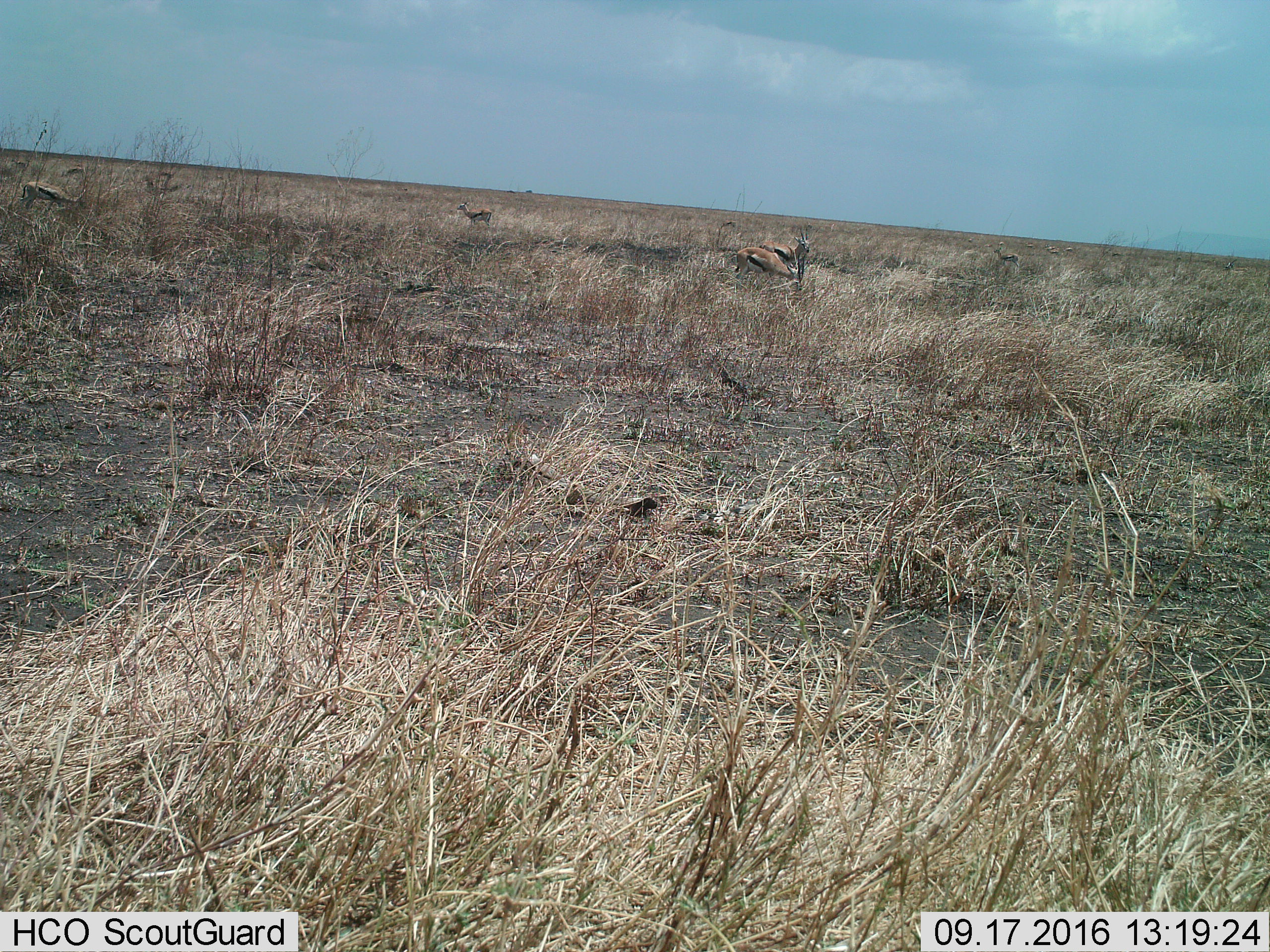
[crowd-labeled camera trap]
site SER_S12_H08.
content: unidentified animal